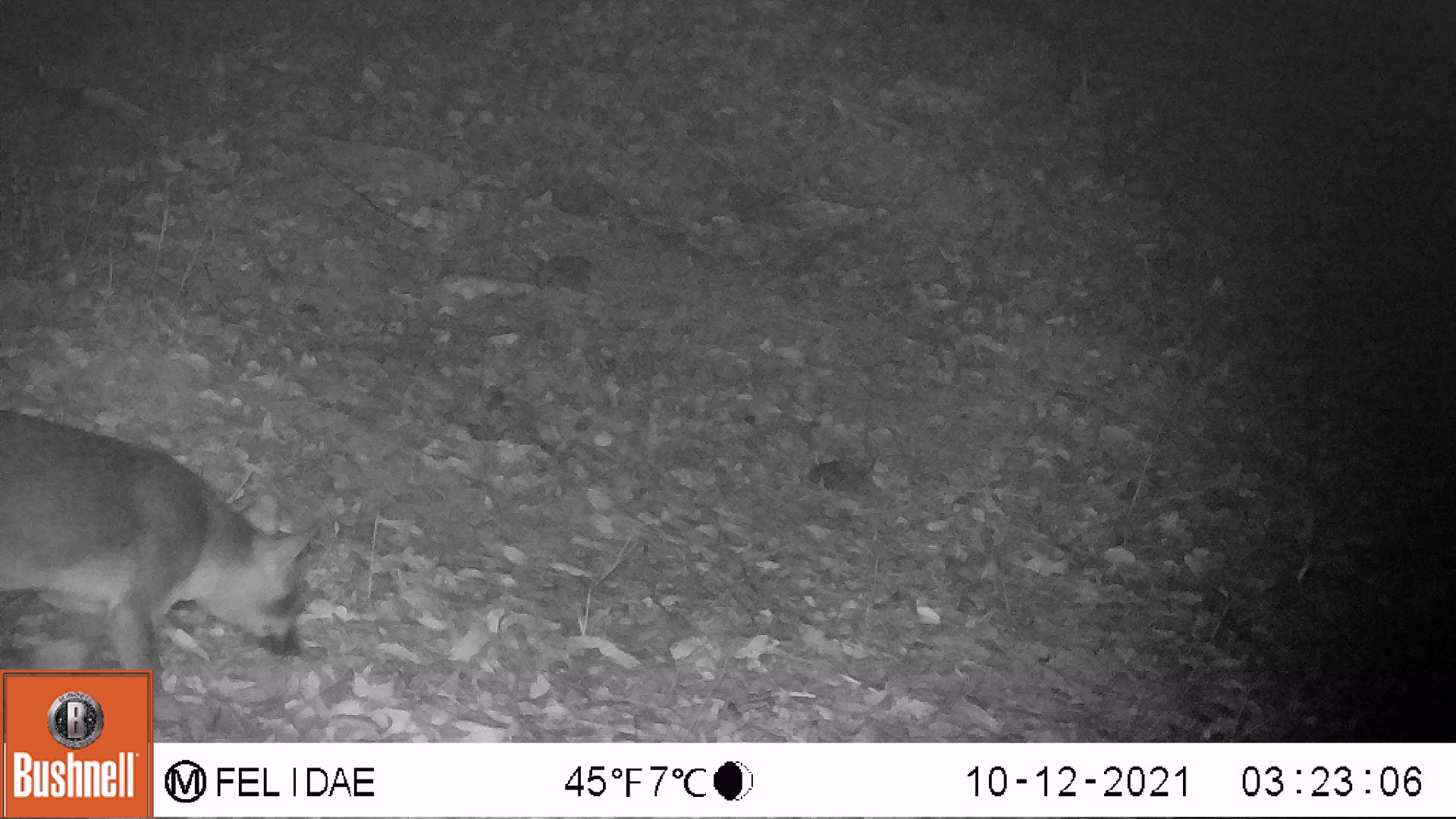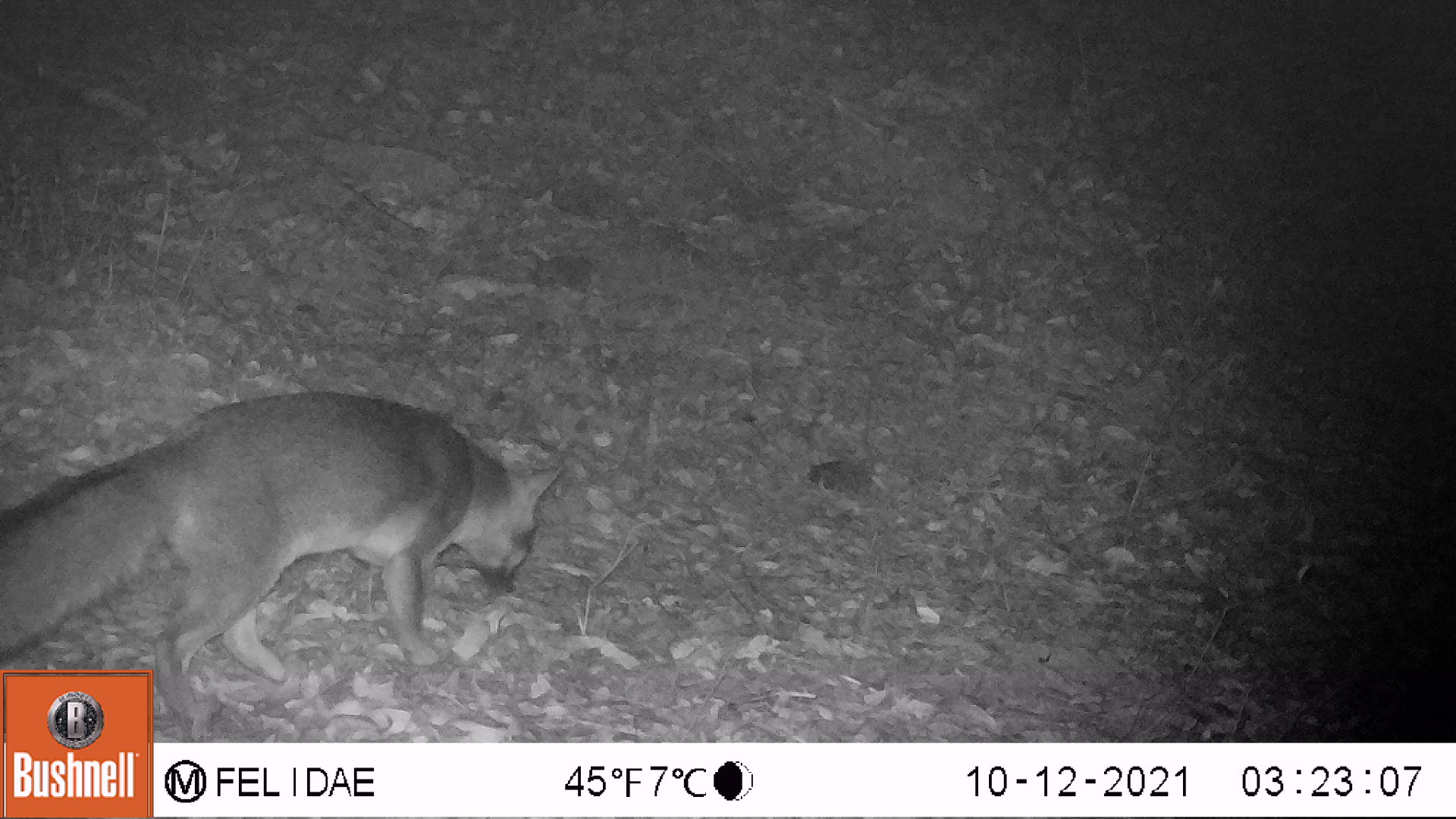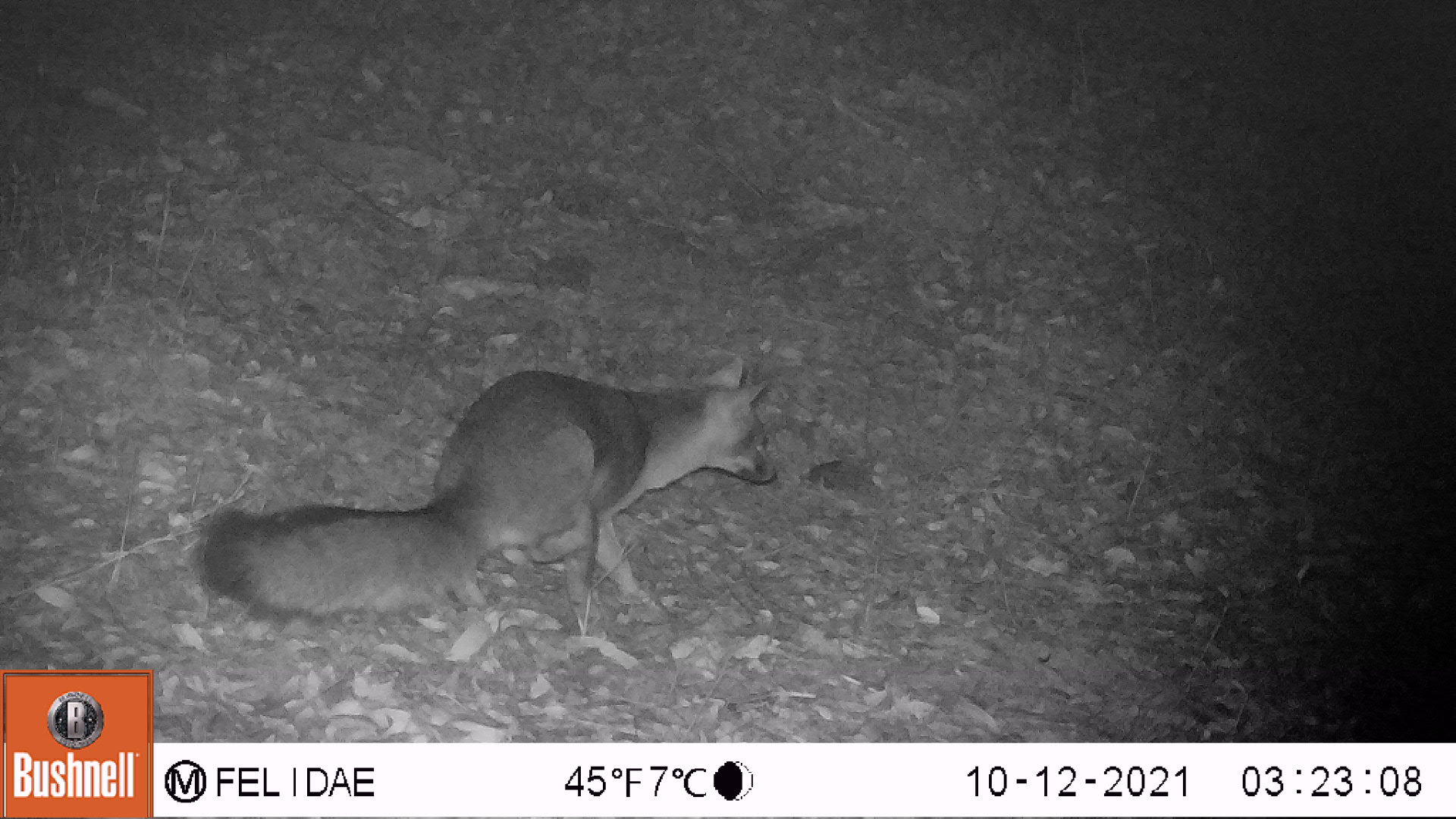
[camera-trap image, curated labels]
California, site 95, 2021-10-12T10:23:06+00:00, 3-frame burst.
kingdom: Animalia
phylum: Chordata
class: Mammalia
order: Carnivora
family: Canidae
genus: Urocyon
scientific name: Urocyon cinereoargenteus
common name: gray fox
Gray fox (Urocyon cinereoargenteus).